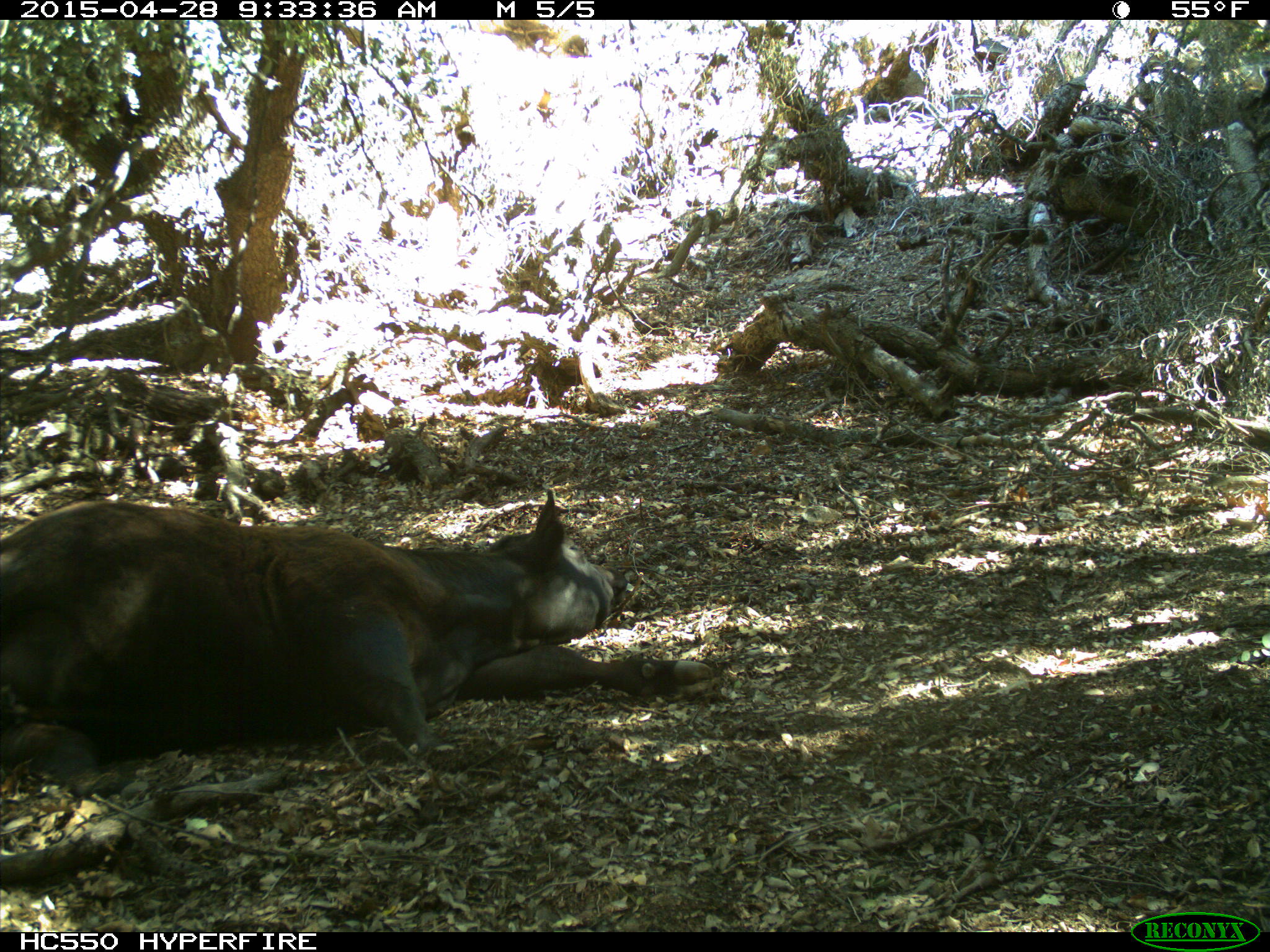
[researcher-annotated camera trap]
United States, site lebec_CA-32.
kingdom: Animalia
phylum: Chordata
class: Mammalia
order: Artiodactyla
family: Bovidae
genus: Bos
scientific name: Bos taurus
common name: domestic cow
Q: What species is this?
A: Bos taurus (domestic cow).